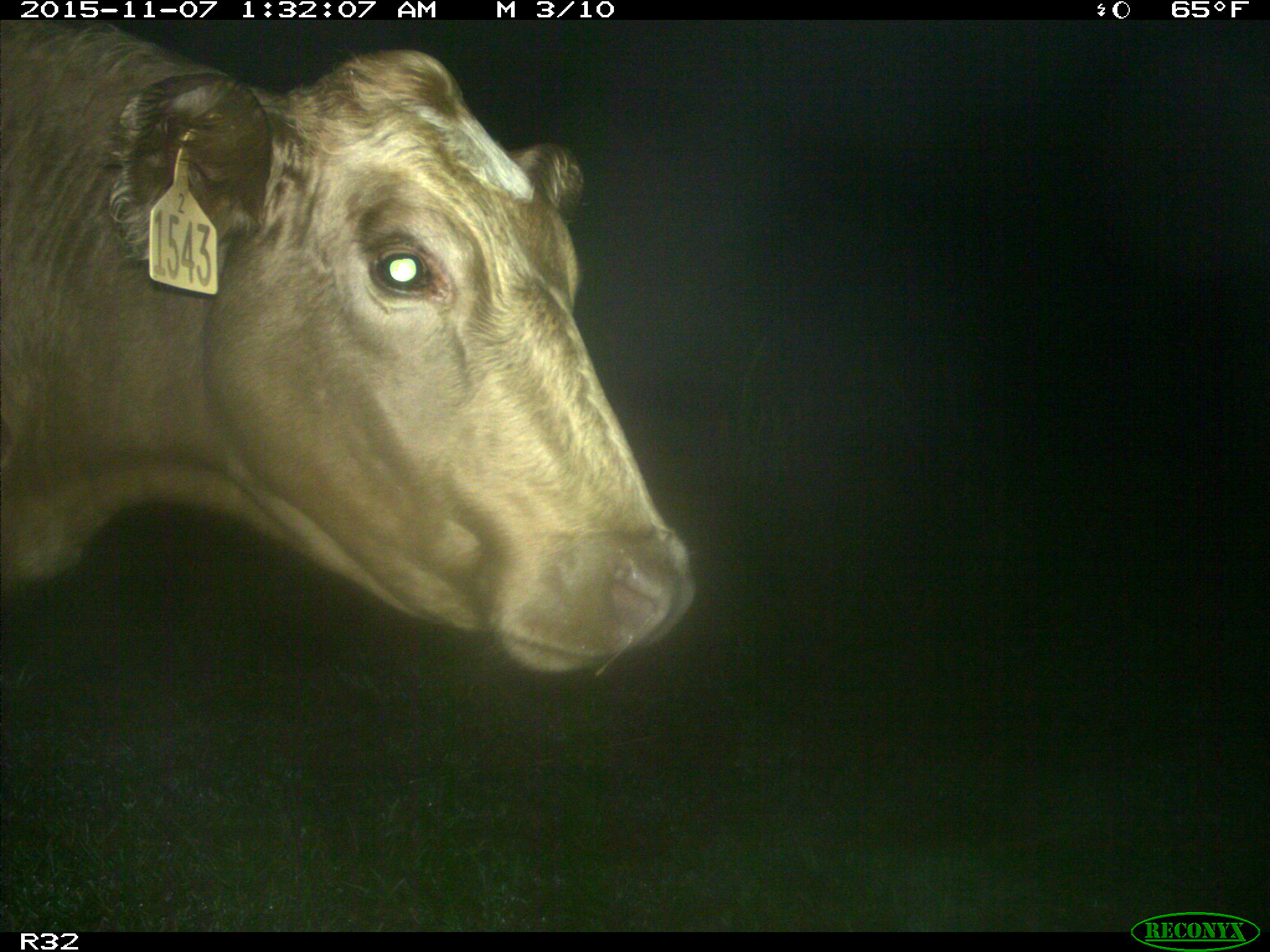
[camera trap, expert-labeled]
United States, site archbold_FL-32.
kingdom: Animalia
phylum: Chordata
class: Mammalia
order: Artiodactyla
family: Bovidae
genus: Bos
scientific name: Bos taurus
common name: domestic cow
Bos taurus (domestic cow).